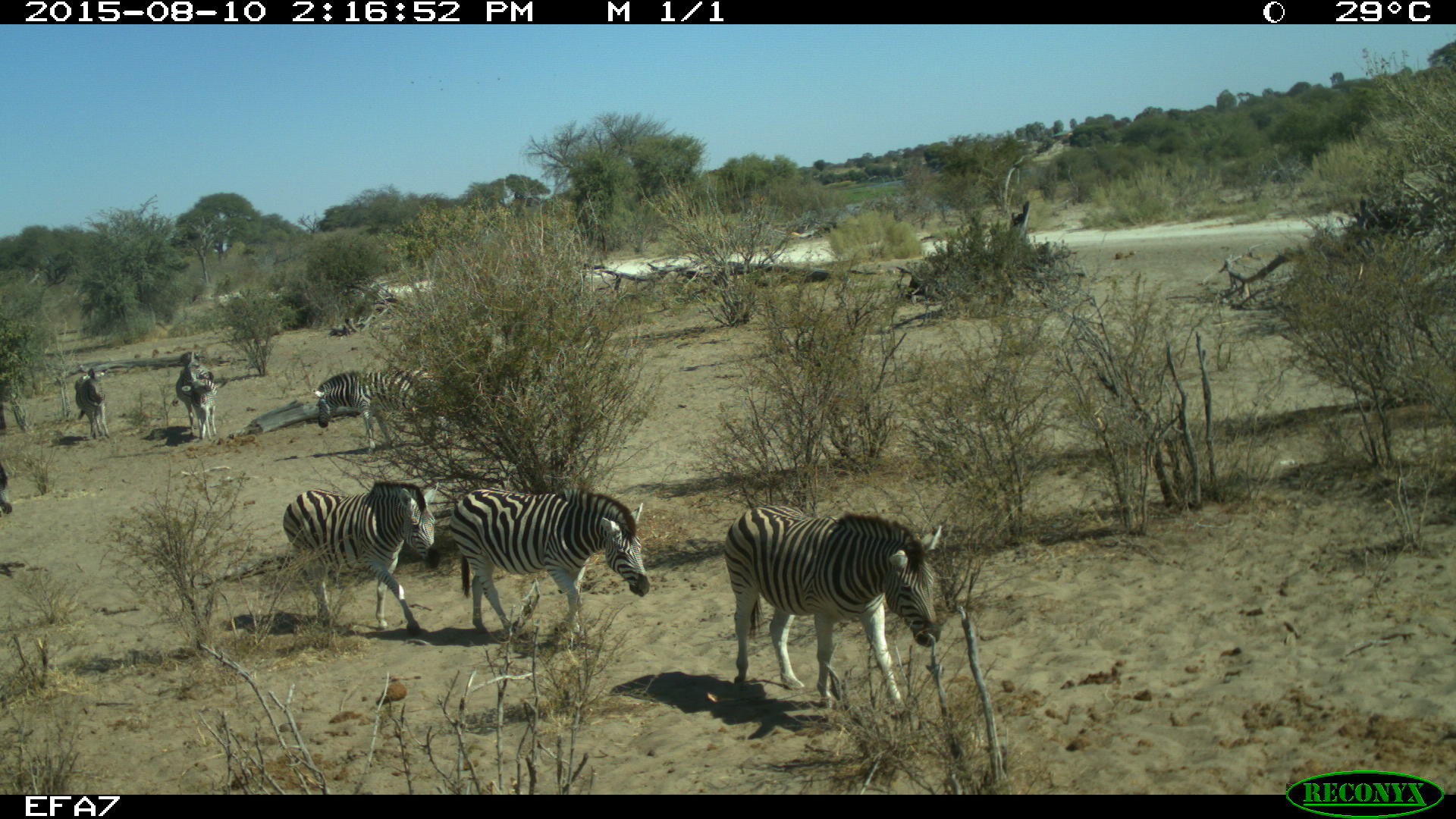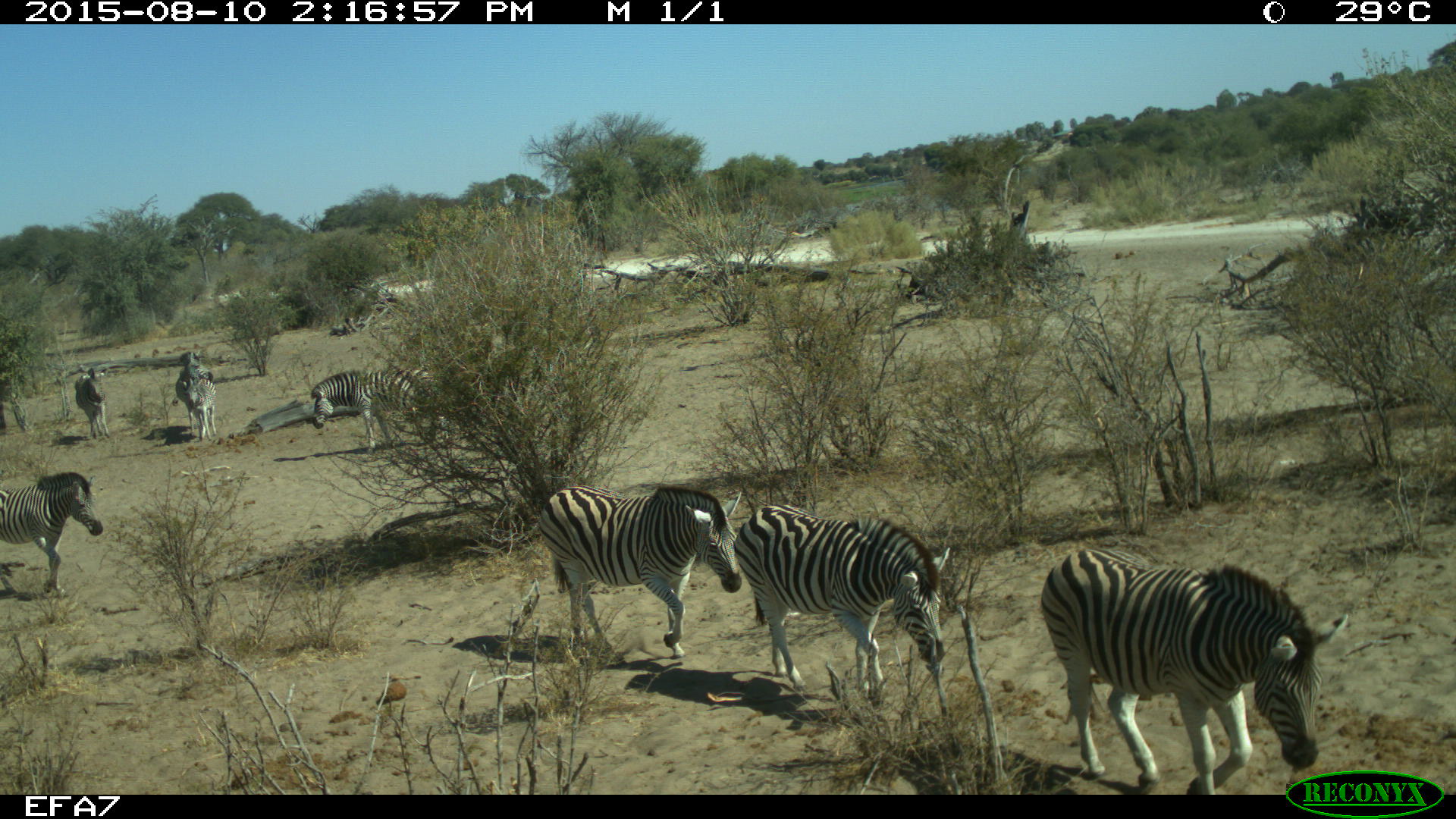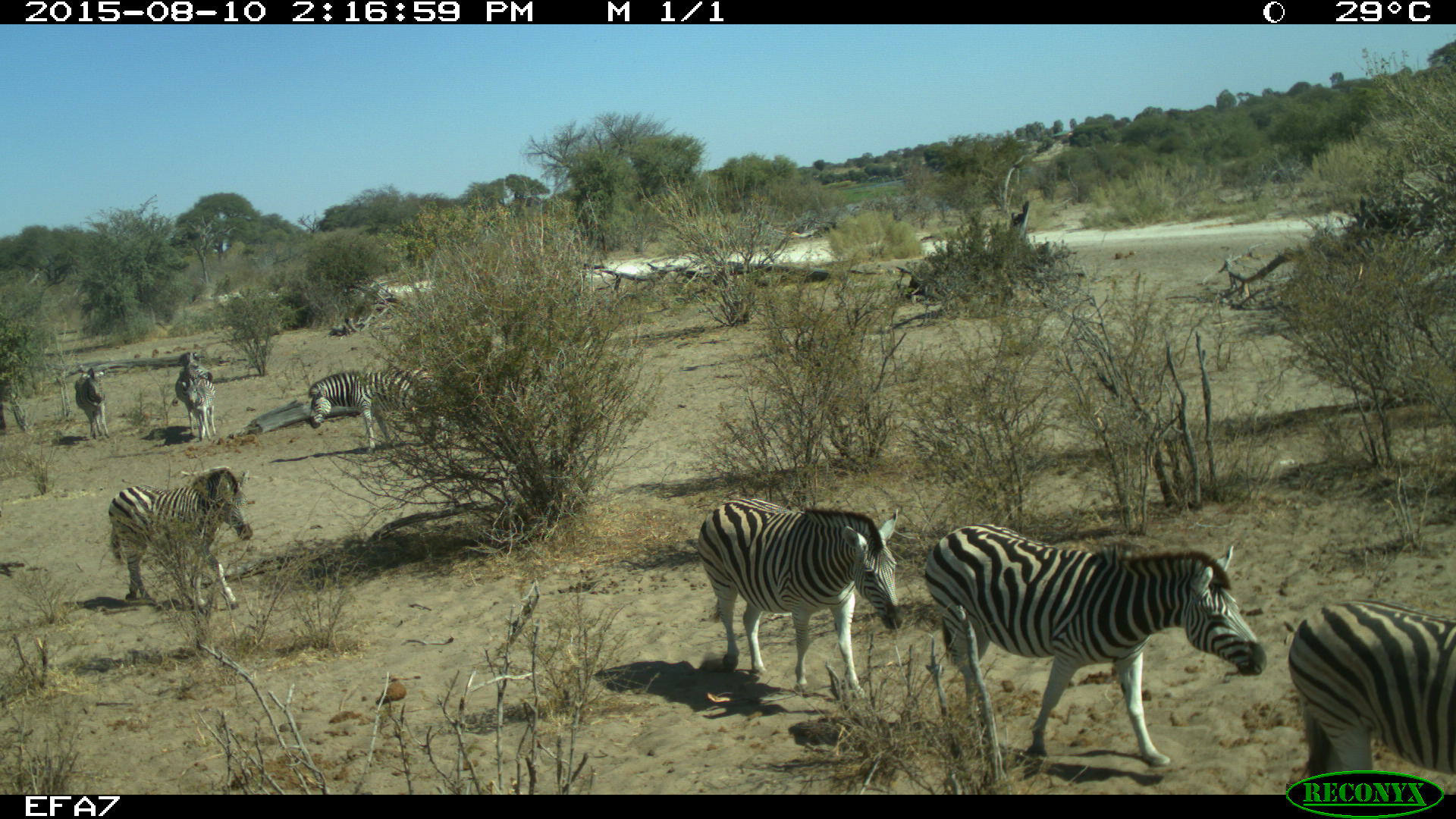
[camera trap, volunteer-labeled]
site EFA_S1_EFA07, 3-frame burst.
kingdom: Animalia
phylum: Chordata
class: Mammalia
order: Perissodactyla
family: Equidae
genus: Equus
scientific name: Equus quagga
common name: plains zebra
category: zebraplains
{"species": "zebraplains (plains zebra) (Equus quagga)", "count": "8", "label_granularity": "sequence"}